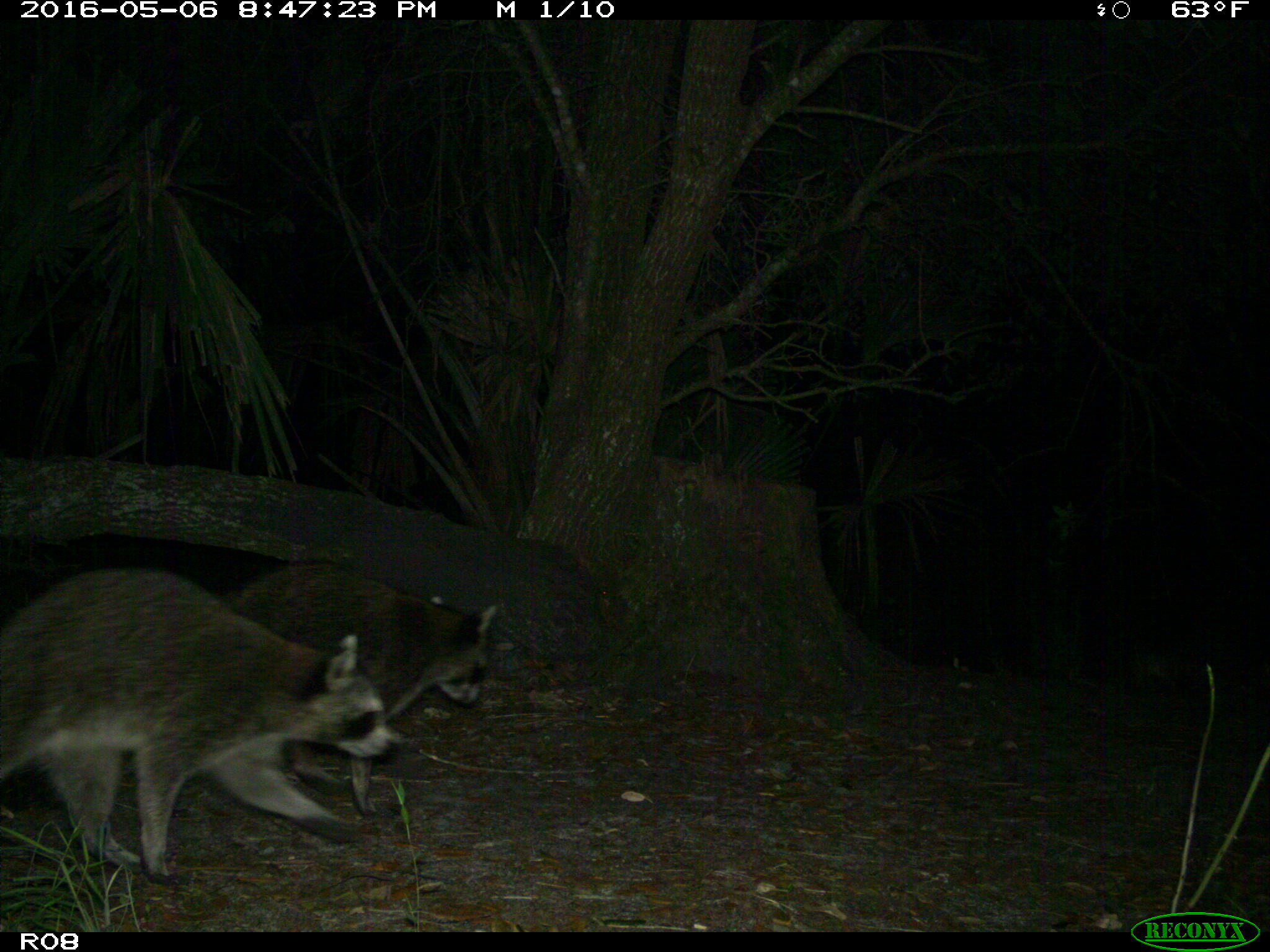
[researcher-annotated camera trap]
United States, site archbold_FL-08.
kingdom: Animalia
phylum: Chordata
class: Mammalia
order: Carnivora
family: Procyonidae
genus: Procyon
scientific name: Procyon lotor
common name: common raccoon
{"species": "Procyon lotor (common raccoon)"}